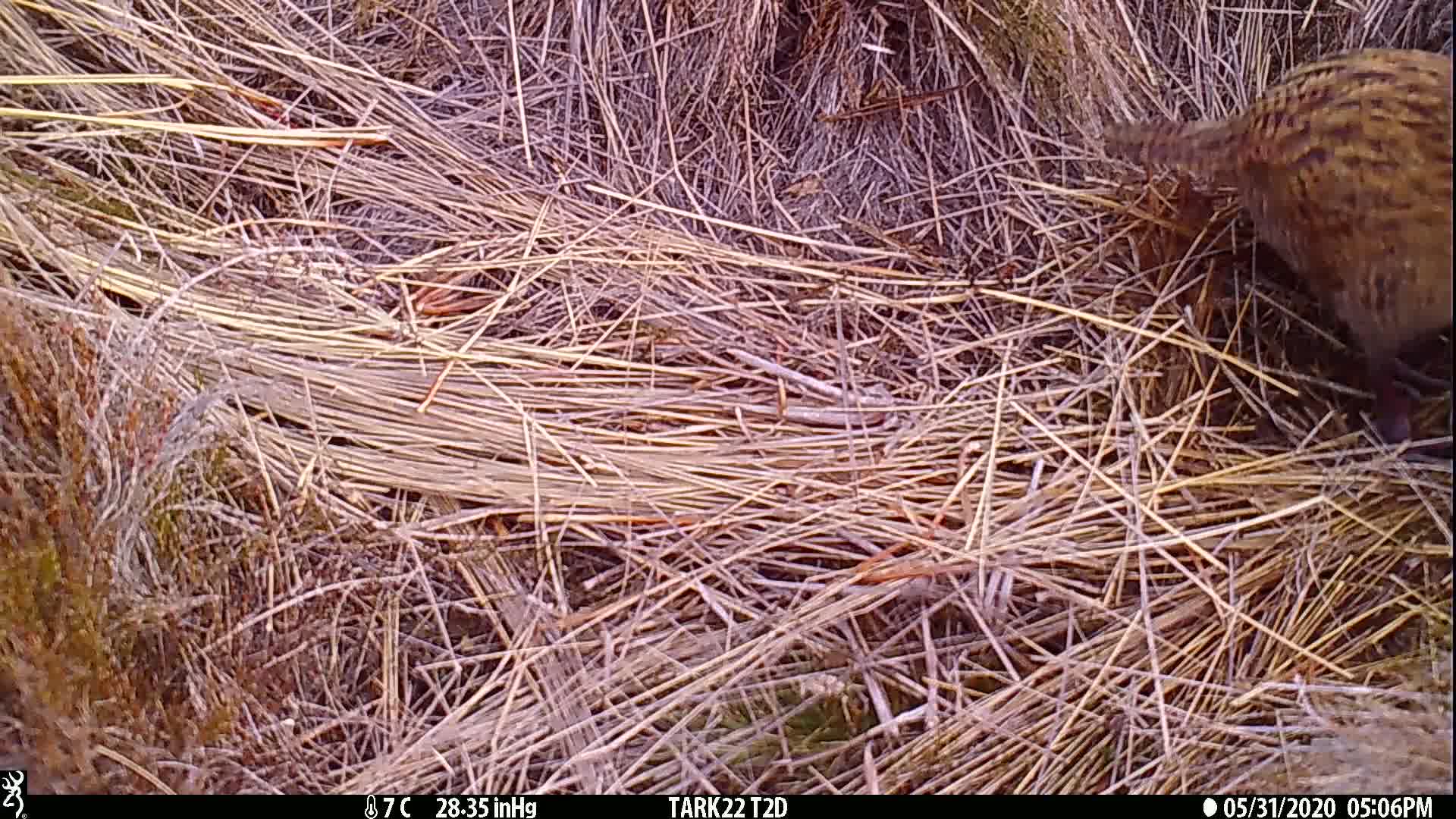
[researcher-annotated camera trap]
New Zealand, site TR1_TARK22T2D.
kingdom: Animalia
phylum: Chordata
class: Aves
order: Gruiformes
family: Rallidae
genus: Gallirallus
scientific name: Gallirallus australis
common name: weka